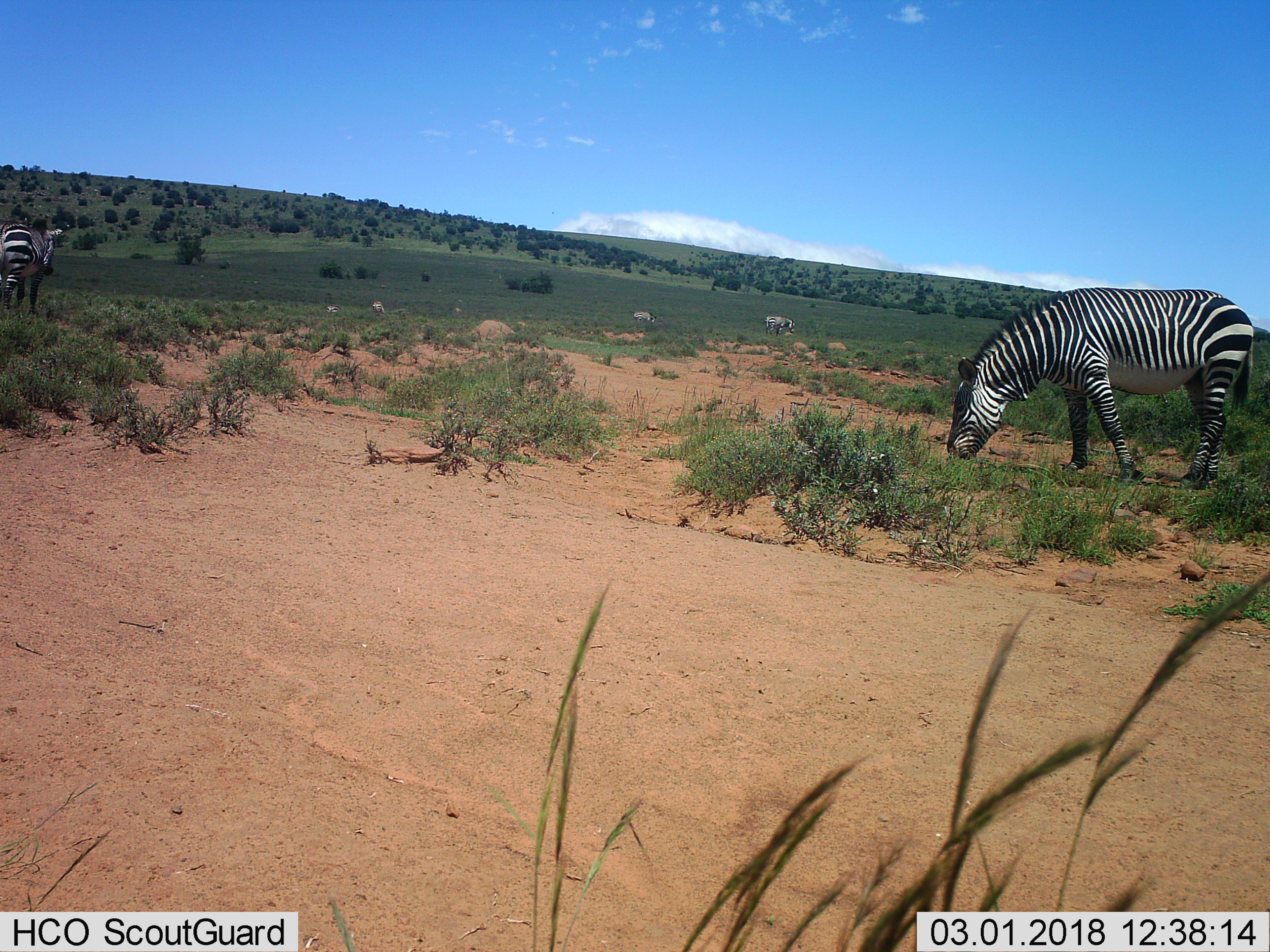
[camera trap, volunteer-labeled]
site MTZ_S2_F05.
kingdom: Animalia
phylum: Chordata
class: Mammalia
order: Perissodactyla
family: Equidae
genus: Equus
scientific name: Equus zebra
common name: mountain zebra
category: zebramountain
Zebramountain (mountain zebra) (Equus zebra), count 6. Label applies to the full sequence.